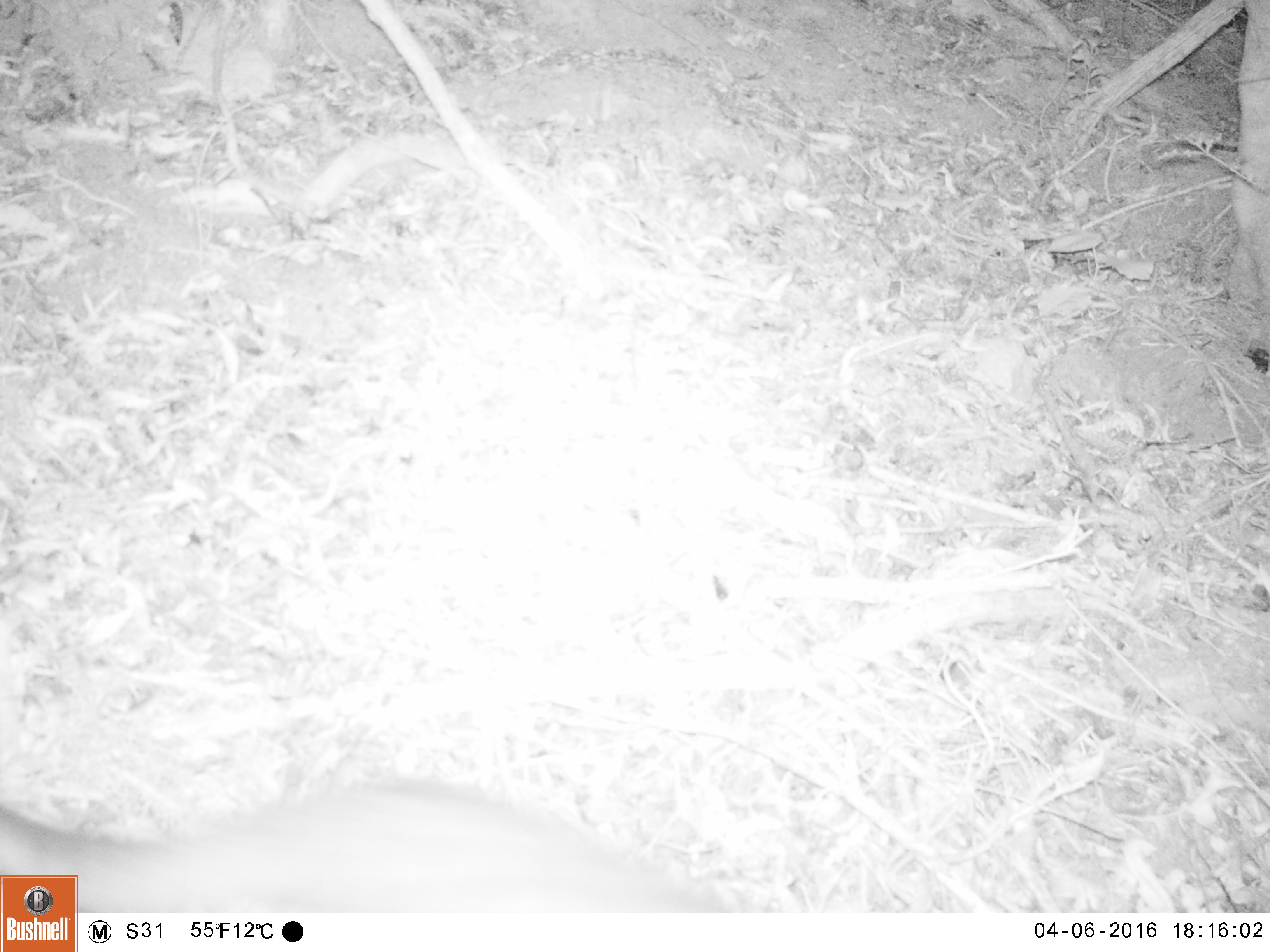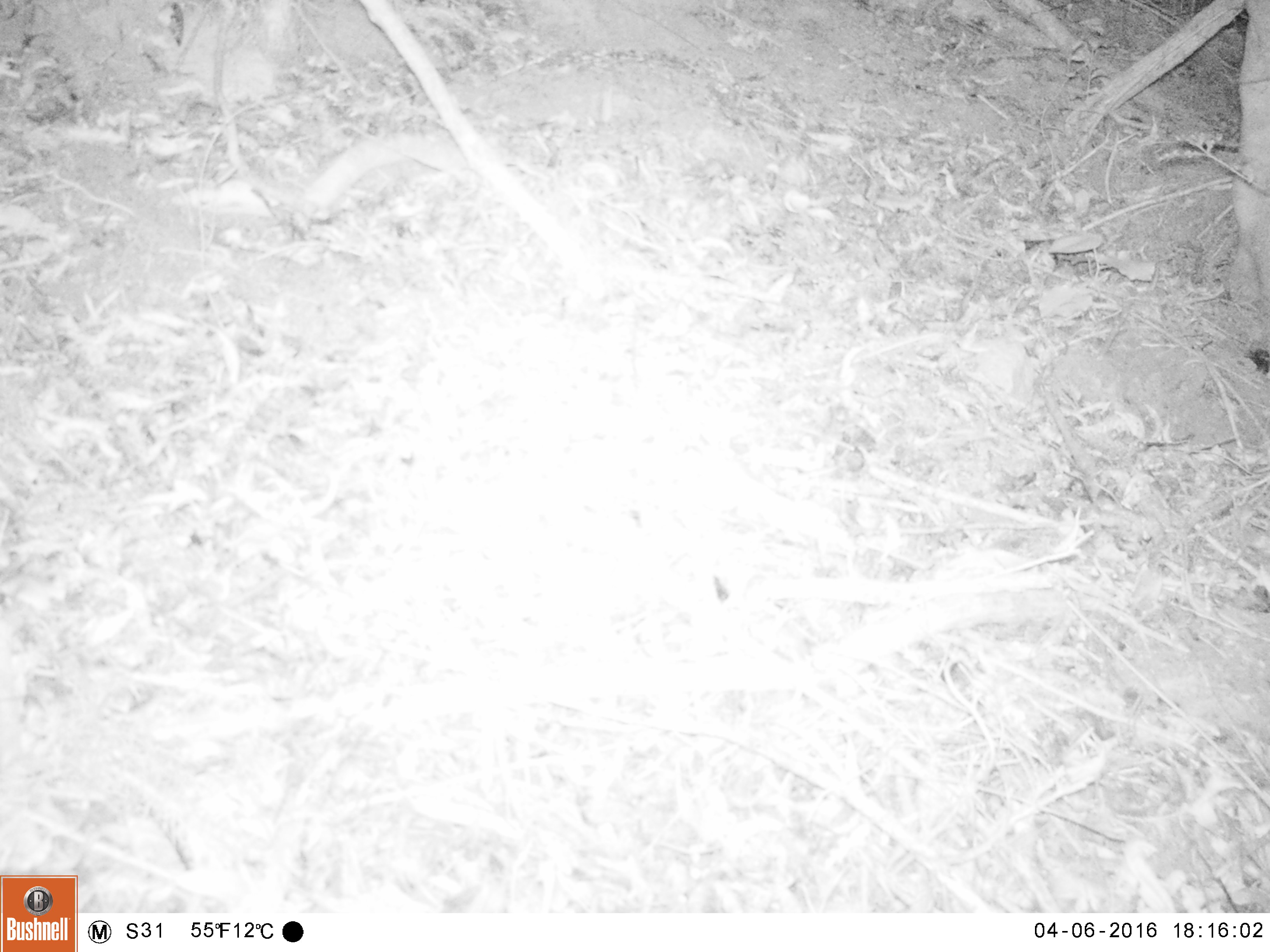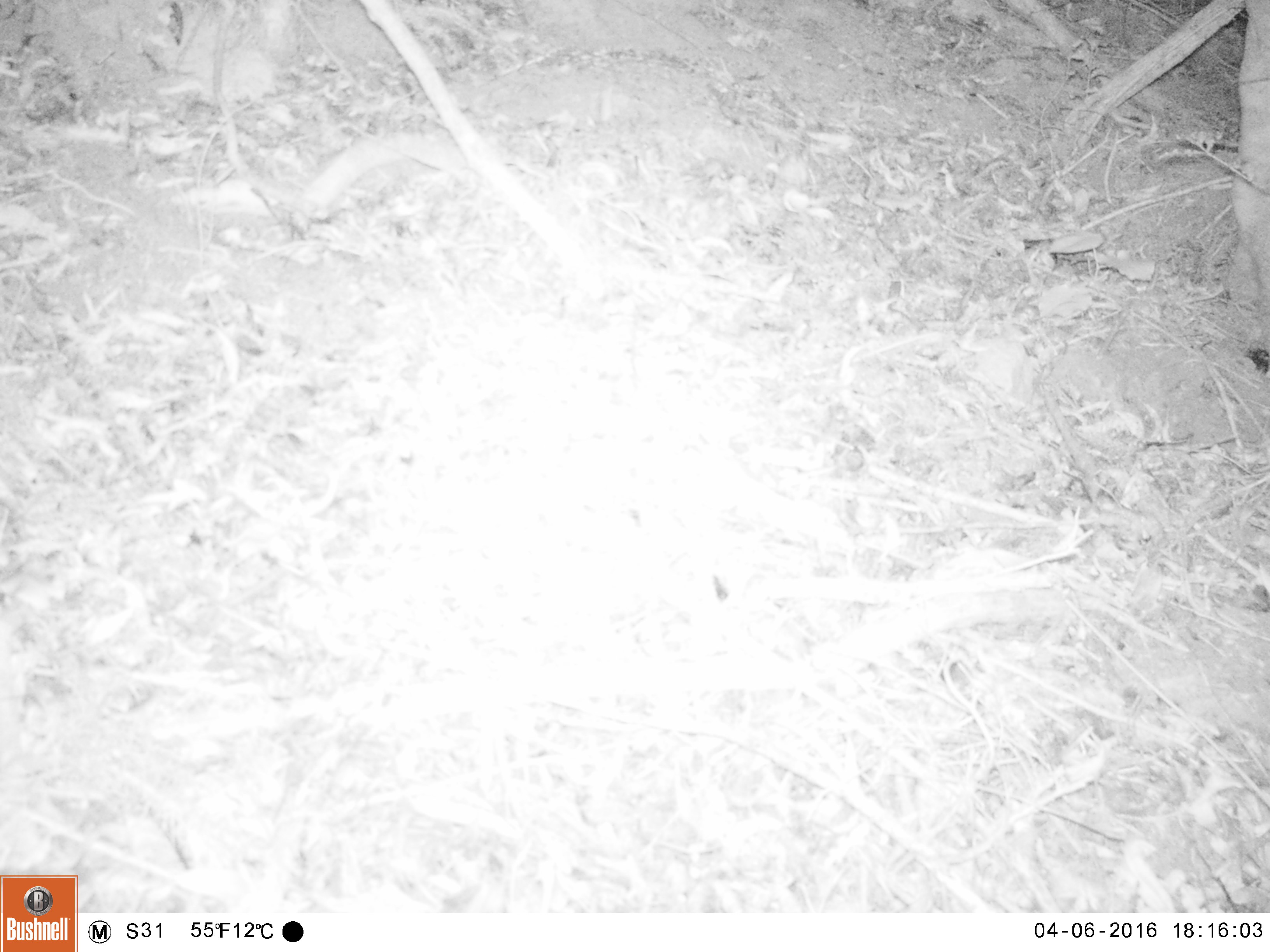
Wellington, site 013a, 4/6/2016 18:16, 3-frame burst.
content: unidentified animal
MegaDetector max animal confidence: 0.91